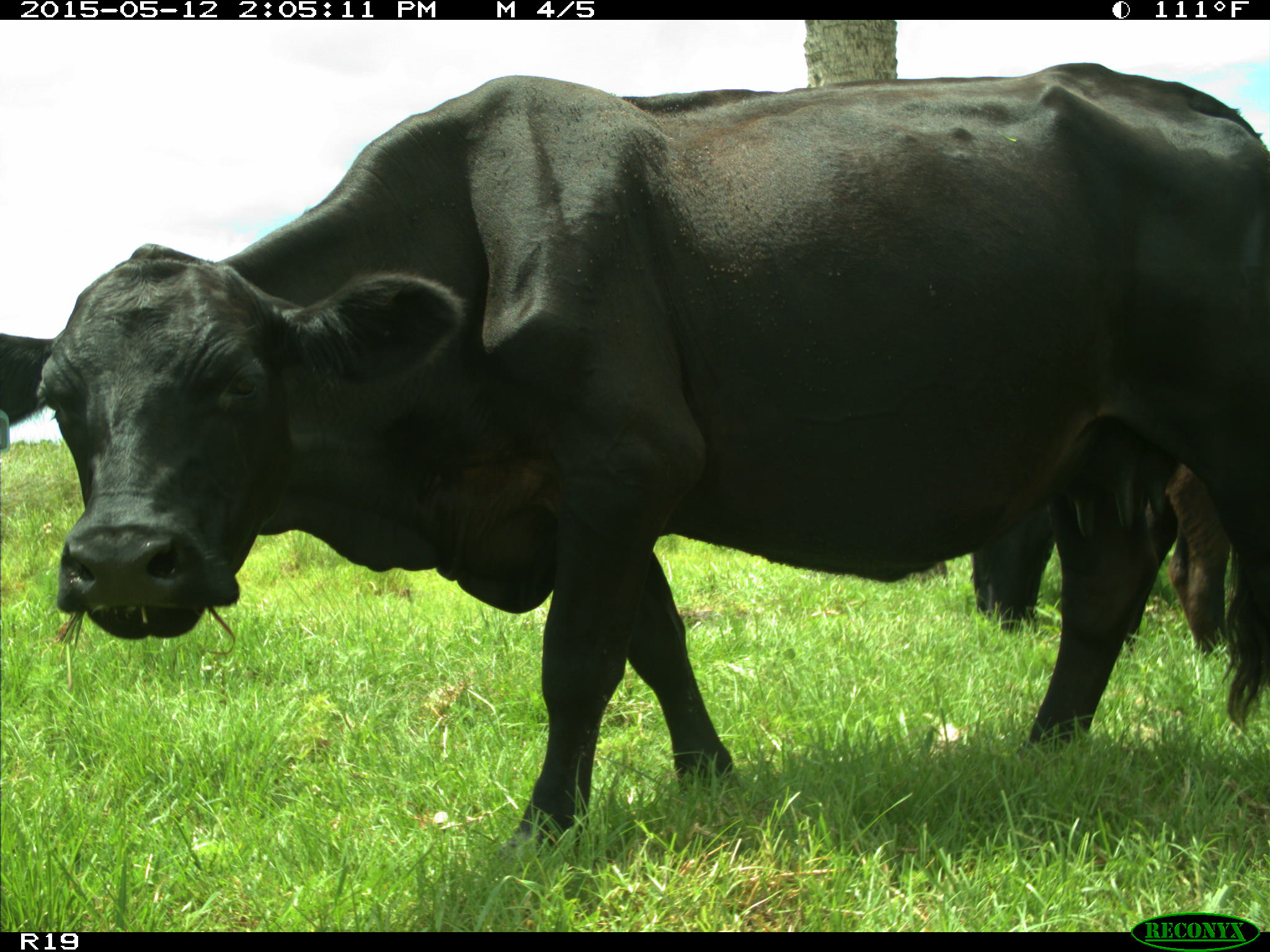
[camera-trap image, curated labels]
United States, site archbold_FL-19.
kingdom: Animalia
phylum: Chordata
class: Mammalia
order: Artiodactyla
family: Bovidae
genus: Bos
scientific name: Bos taurus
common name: domestic cow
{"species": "Bos taurus (domestic cow)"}